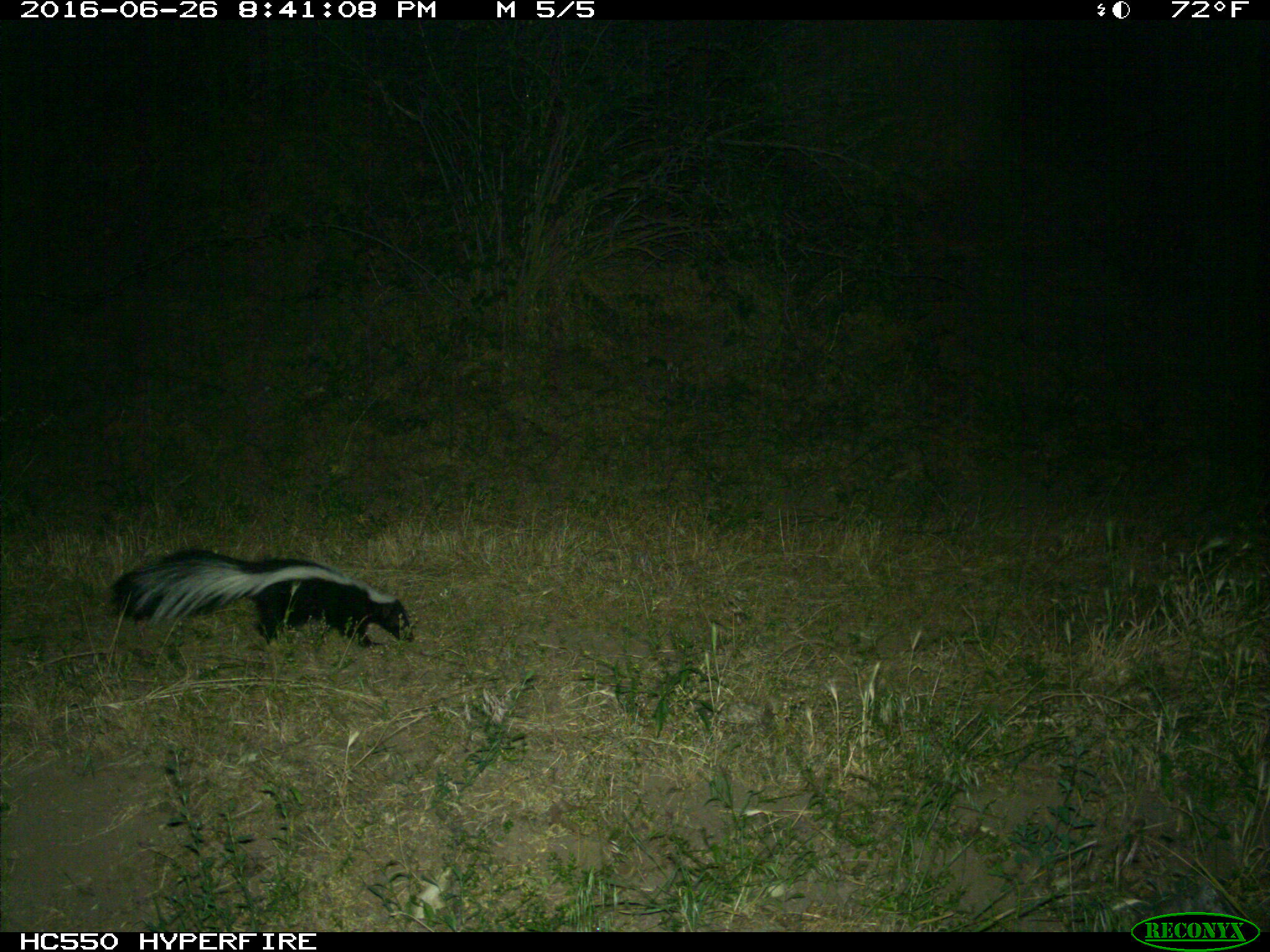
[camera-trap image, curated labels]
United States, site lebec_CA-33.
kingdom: Animalia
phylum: Chordata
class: Mammalia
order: Carnivora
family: Mephitidae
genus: Mephitis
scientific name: Mephitis mephitis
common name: striped skunk